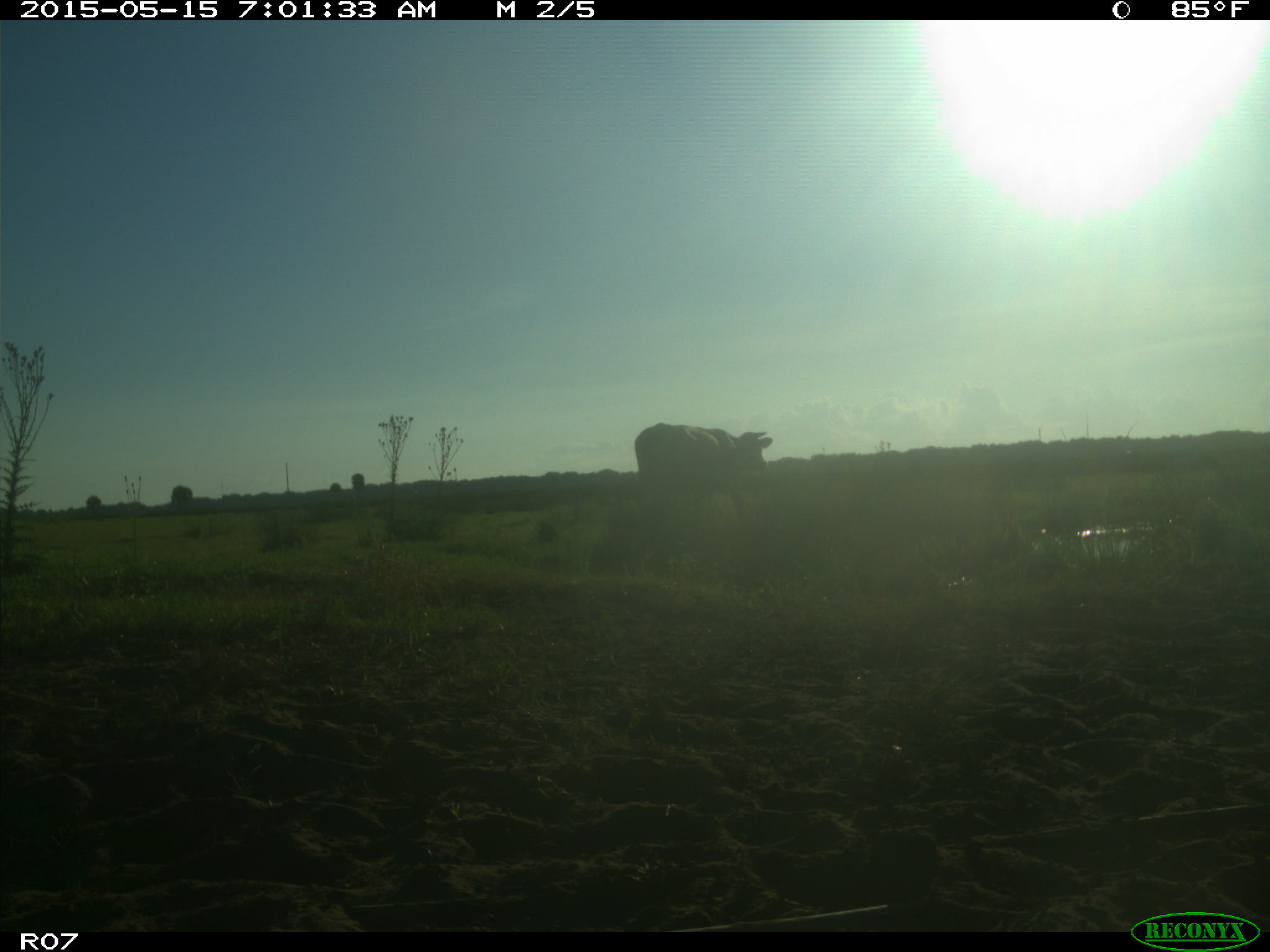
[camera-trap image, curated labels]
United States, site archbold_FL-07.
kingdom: Animalia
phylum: Chordata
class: Mammalia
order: Artiodactyla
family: Bovidae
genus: Bos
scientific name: Bos taurus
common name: domestic cow